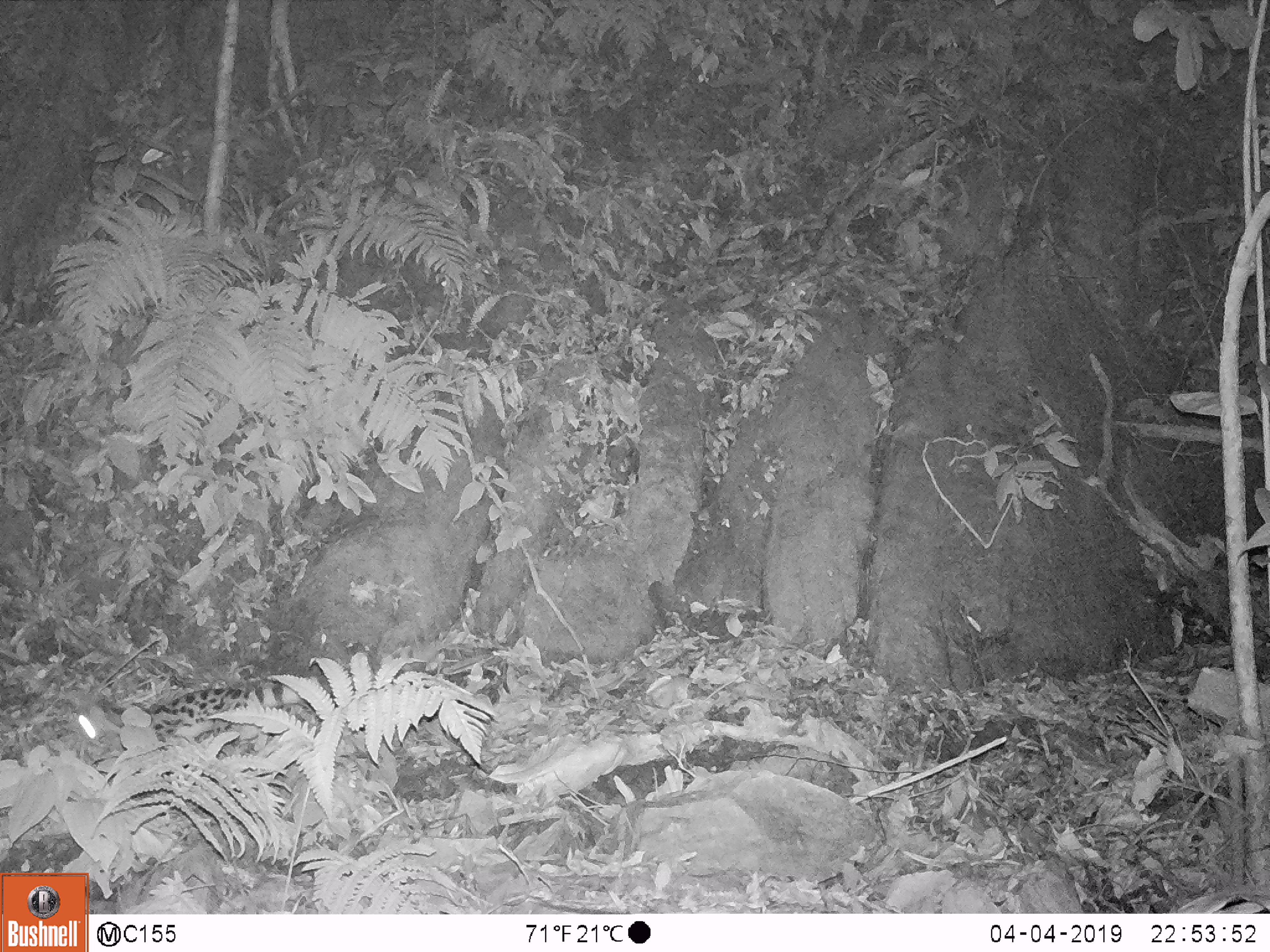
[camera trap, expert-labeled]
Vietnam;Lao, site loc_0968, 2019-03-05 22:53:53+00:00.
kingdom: Animalia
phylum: Chordata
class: Mammalia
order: Carnivora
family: Prionodontidae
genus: Prionodon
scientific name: Prionodon pardicolor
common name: spotted linsang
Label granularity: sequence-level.